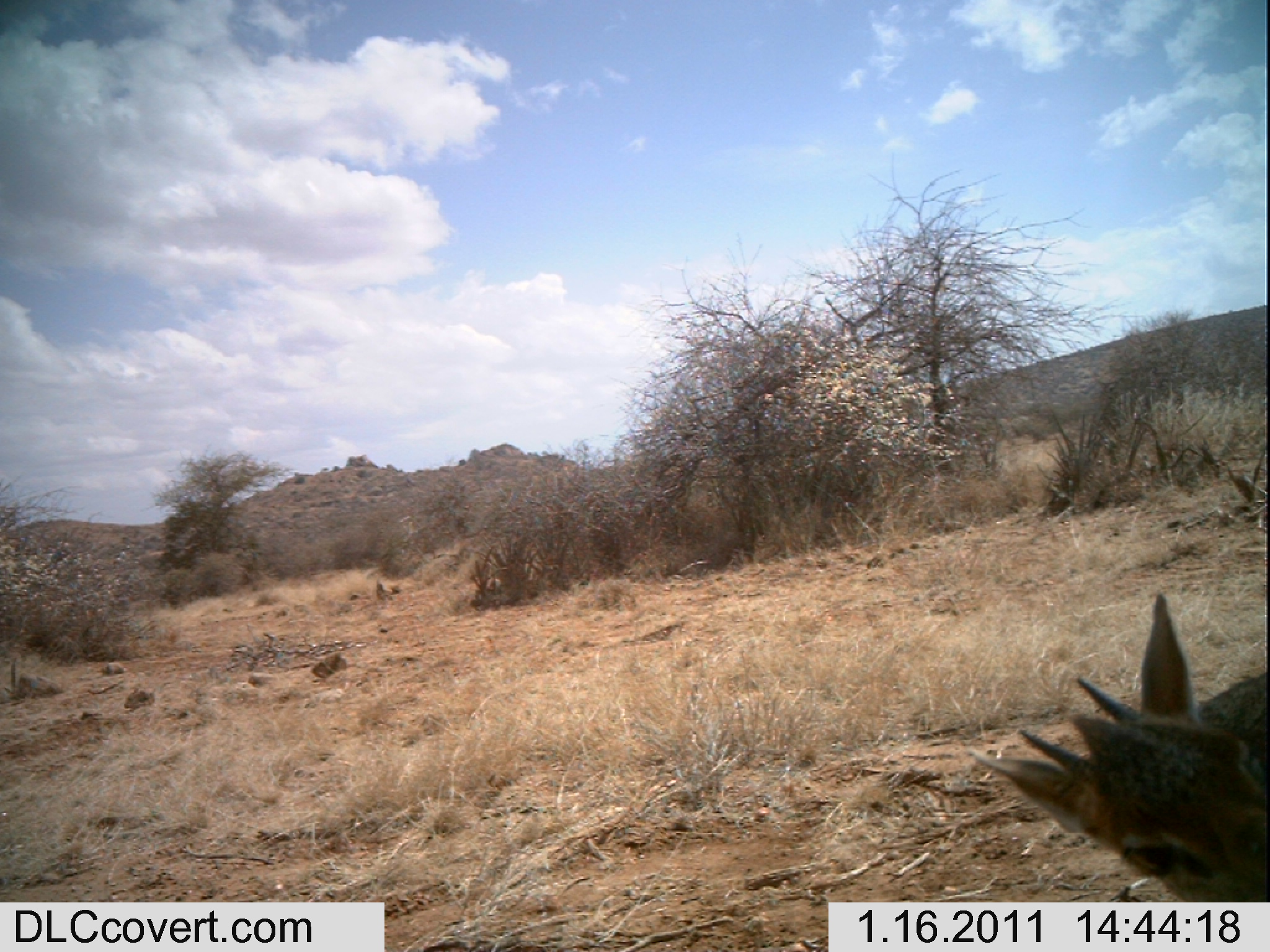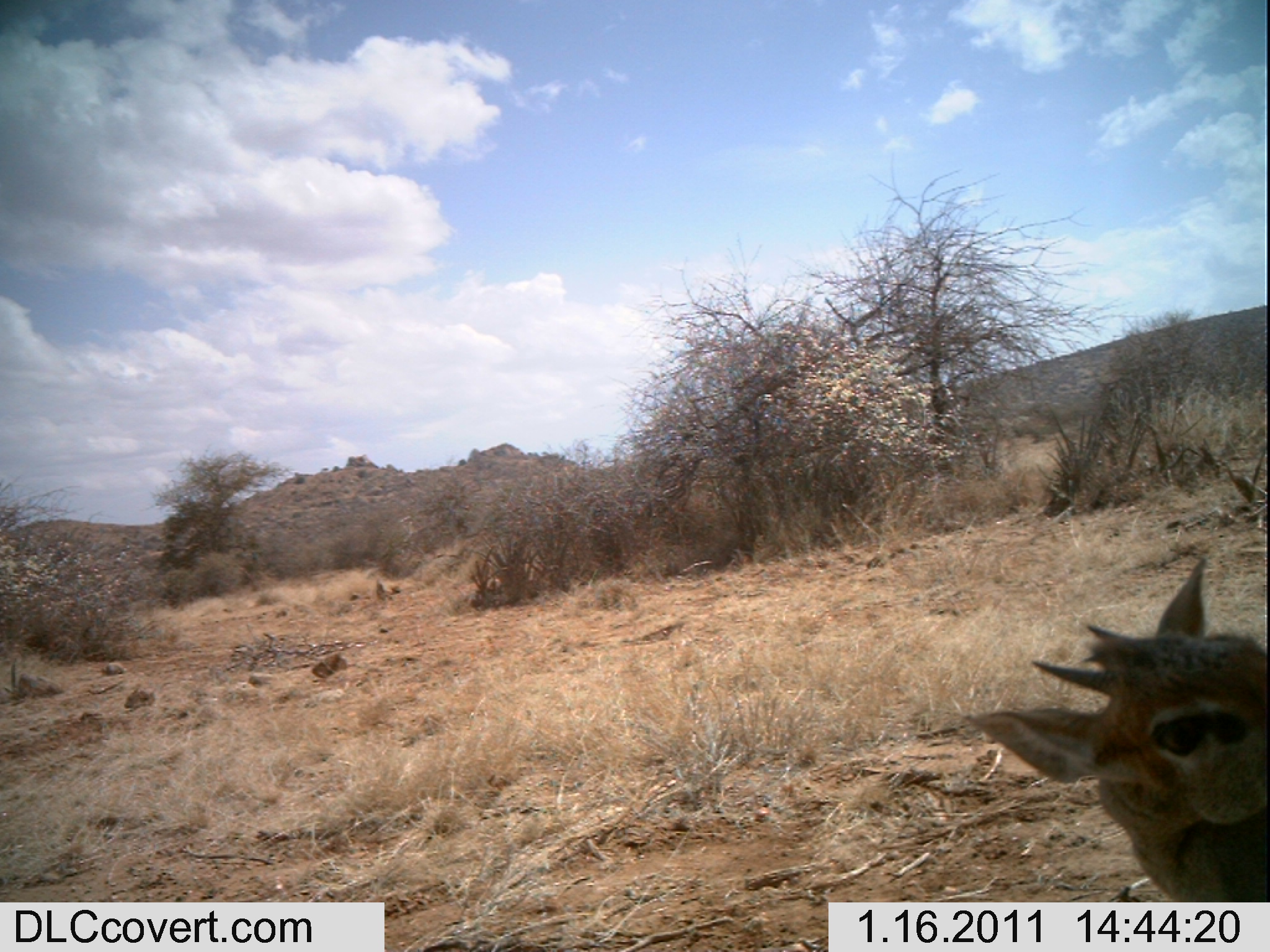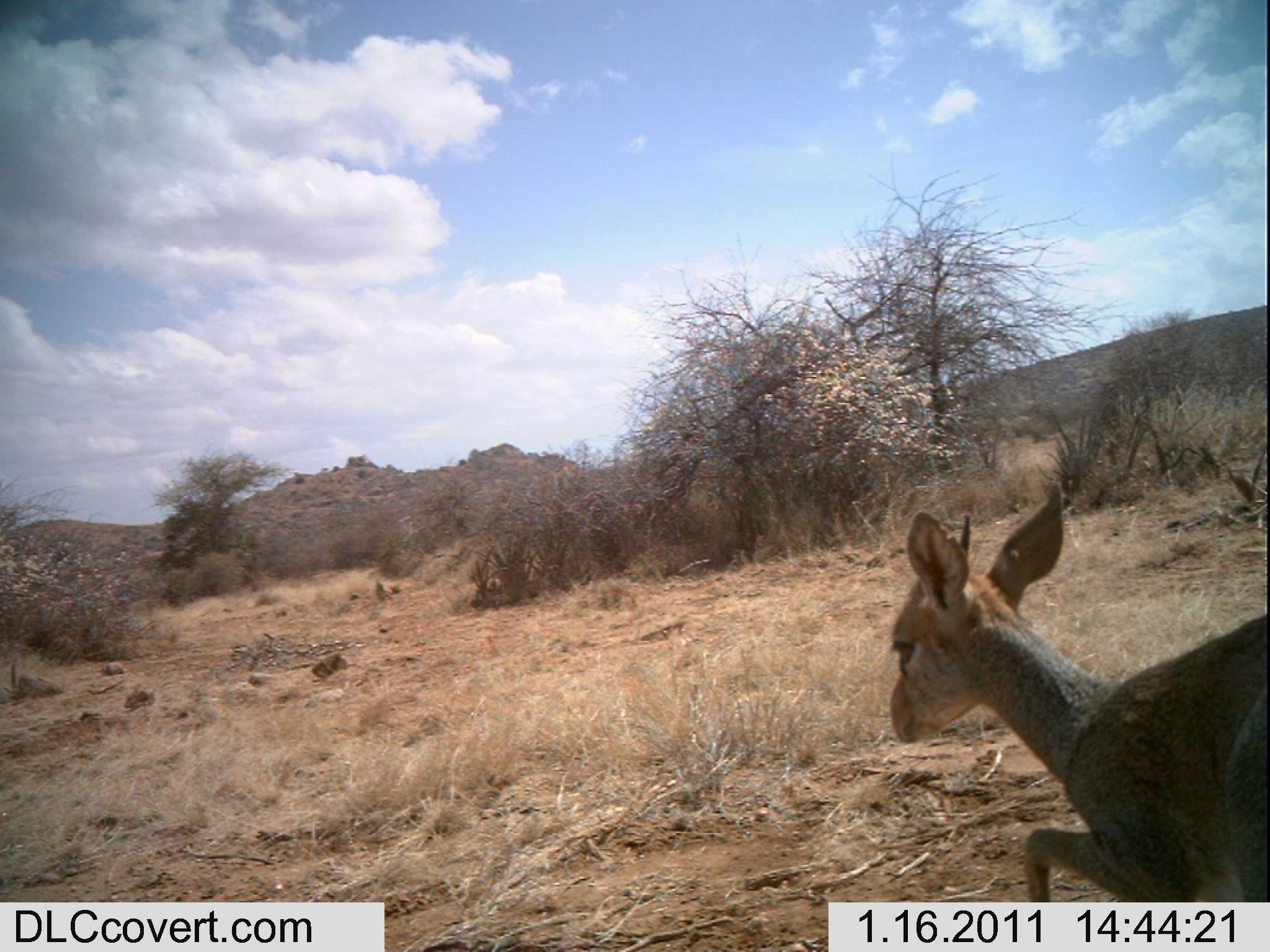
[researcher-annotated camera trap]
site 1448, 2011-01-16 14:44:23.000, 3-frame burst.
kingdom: Animalia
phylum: Chordata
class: Mammalia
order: Artiodactyla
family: Bovidae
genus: Madoqua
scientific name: Madoqua guentheri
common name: günther's dik-dik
Madoqua guentheri (günther's dik-dik), count 1.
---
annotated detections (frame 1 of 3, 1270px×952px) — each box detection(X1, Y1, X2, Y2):
madoqua guentheri: detection(962, 585, 1270, 898)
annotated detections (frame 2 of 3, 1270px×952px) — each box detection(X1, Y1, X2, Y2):
madoqua guentheri: detection(961, 559, 1270, 903)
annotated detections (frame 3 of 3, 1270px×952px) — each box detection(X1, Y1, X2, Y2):
madoqua guentheri: detection(889, 481, 1270, 900)